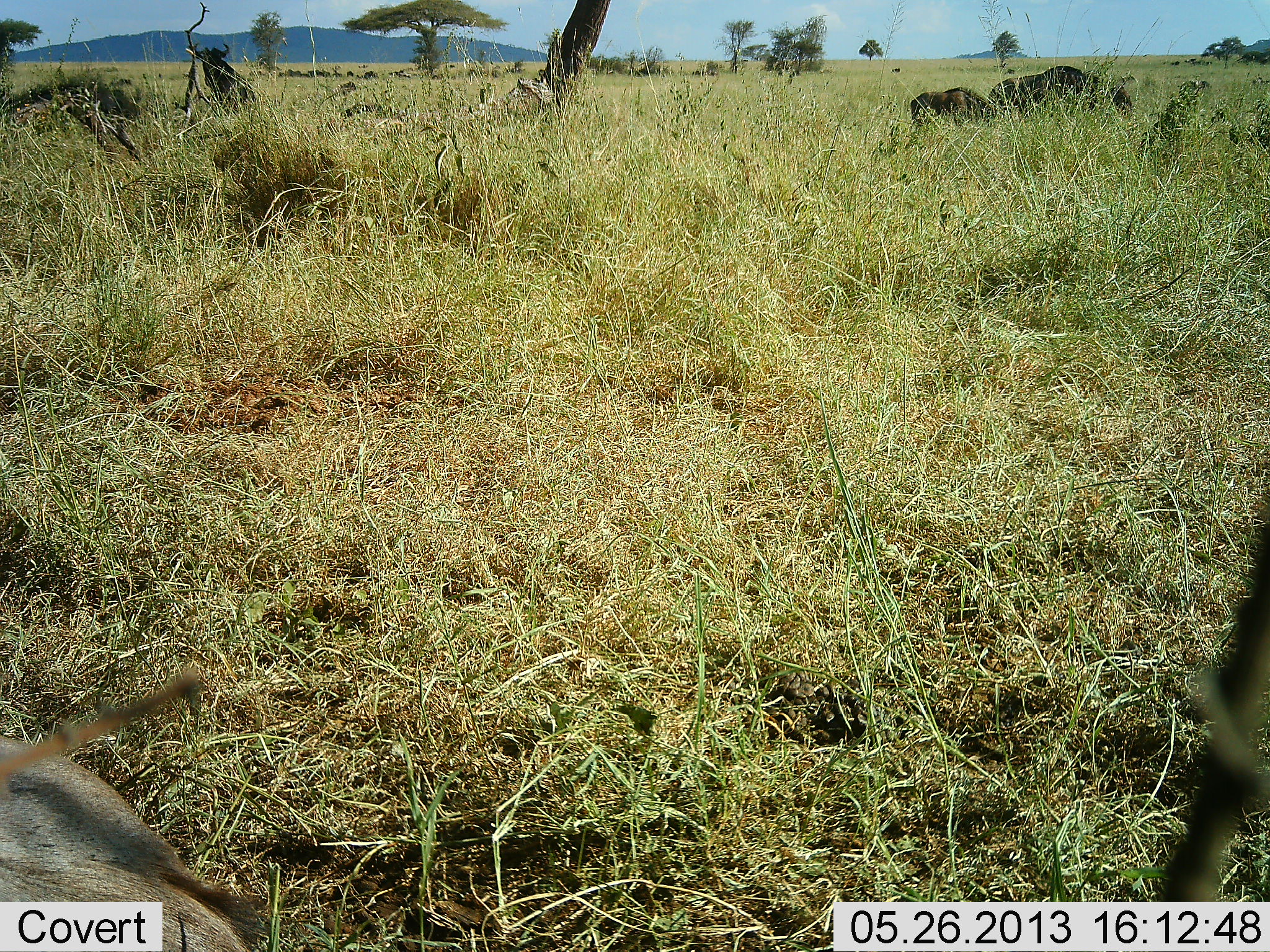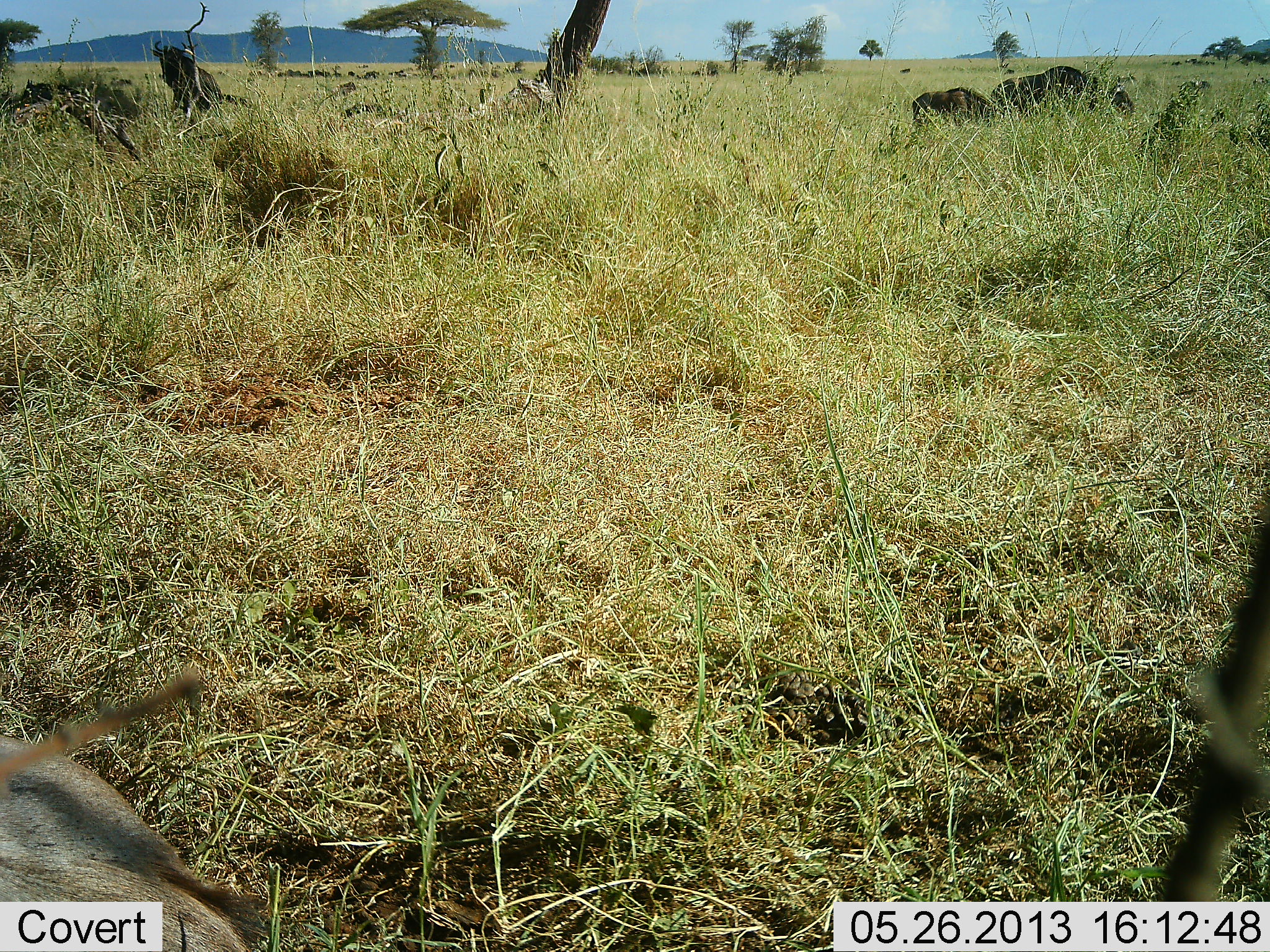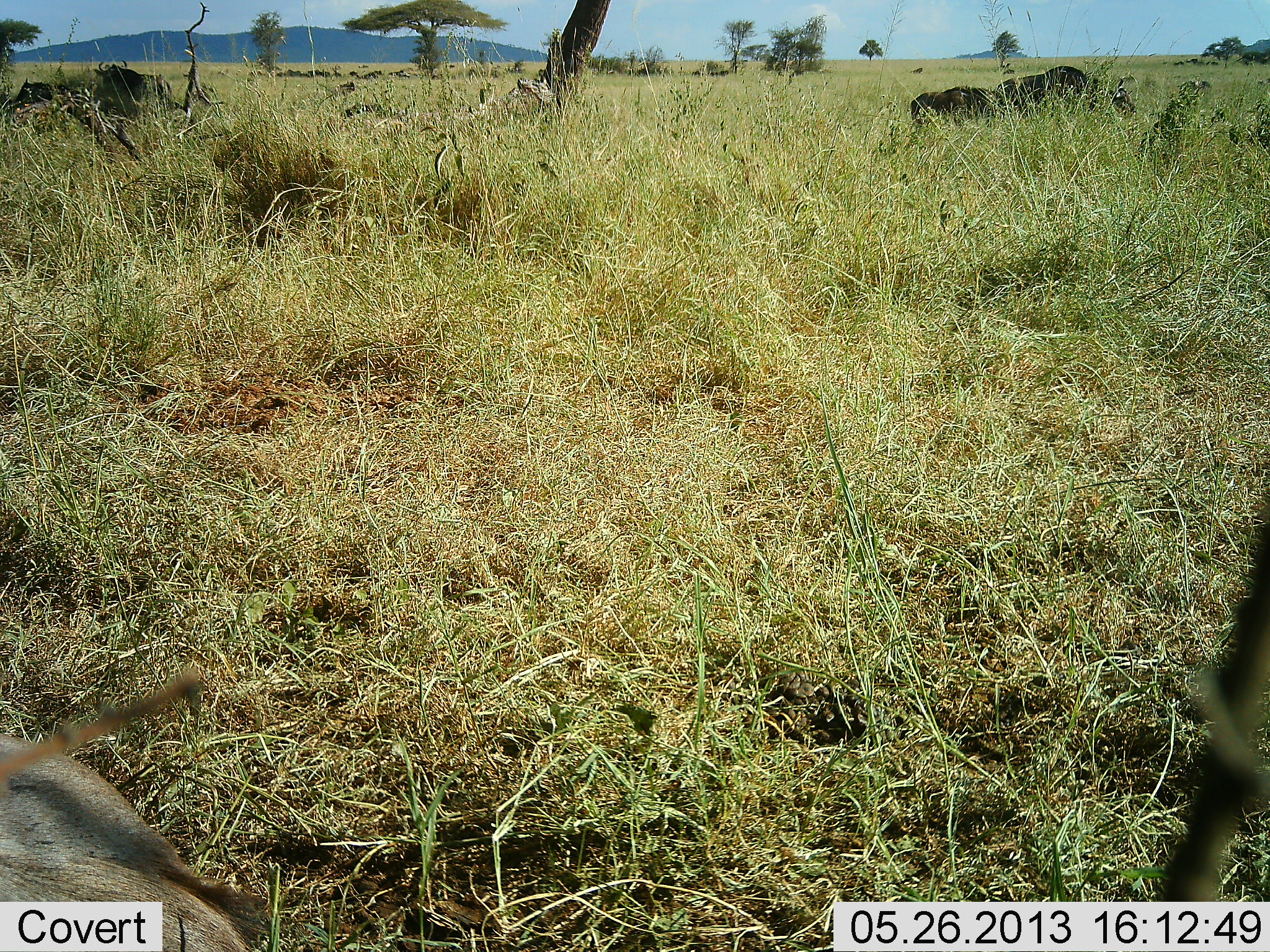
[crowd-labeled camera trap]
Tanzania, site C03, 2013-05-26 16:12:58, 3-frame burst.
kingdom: Animalia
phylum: Chordata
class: Mammalia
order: Artiodactyla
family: Bovidae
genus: Connochaetes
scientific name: Connochaetes taurinus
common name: blue wildebeest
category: wildebeest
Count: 4.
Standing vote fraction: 71%.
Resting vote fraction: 12%.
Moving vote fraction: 65%.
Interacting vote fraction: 12%.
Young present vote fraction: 12%.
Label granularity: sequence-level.